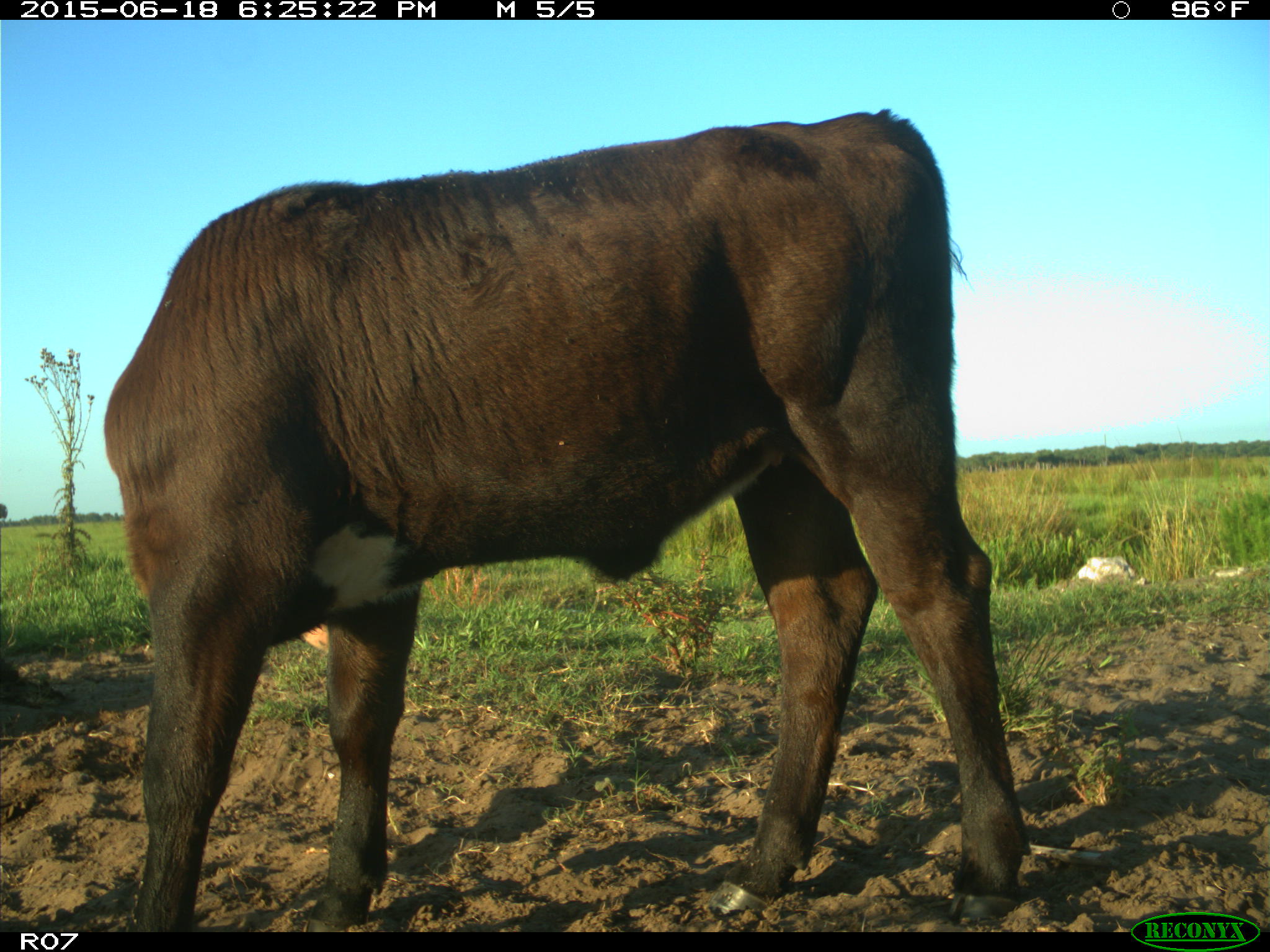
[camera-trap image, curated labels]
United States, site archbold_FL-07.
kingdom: Animalia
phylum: Chordata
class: Mammalia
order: Artiodactyla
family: Bovidae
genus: Bos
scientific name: Bos taurus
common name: domestic cow